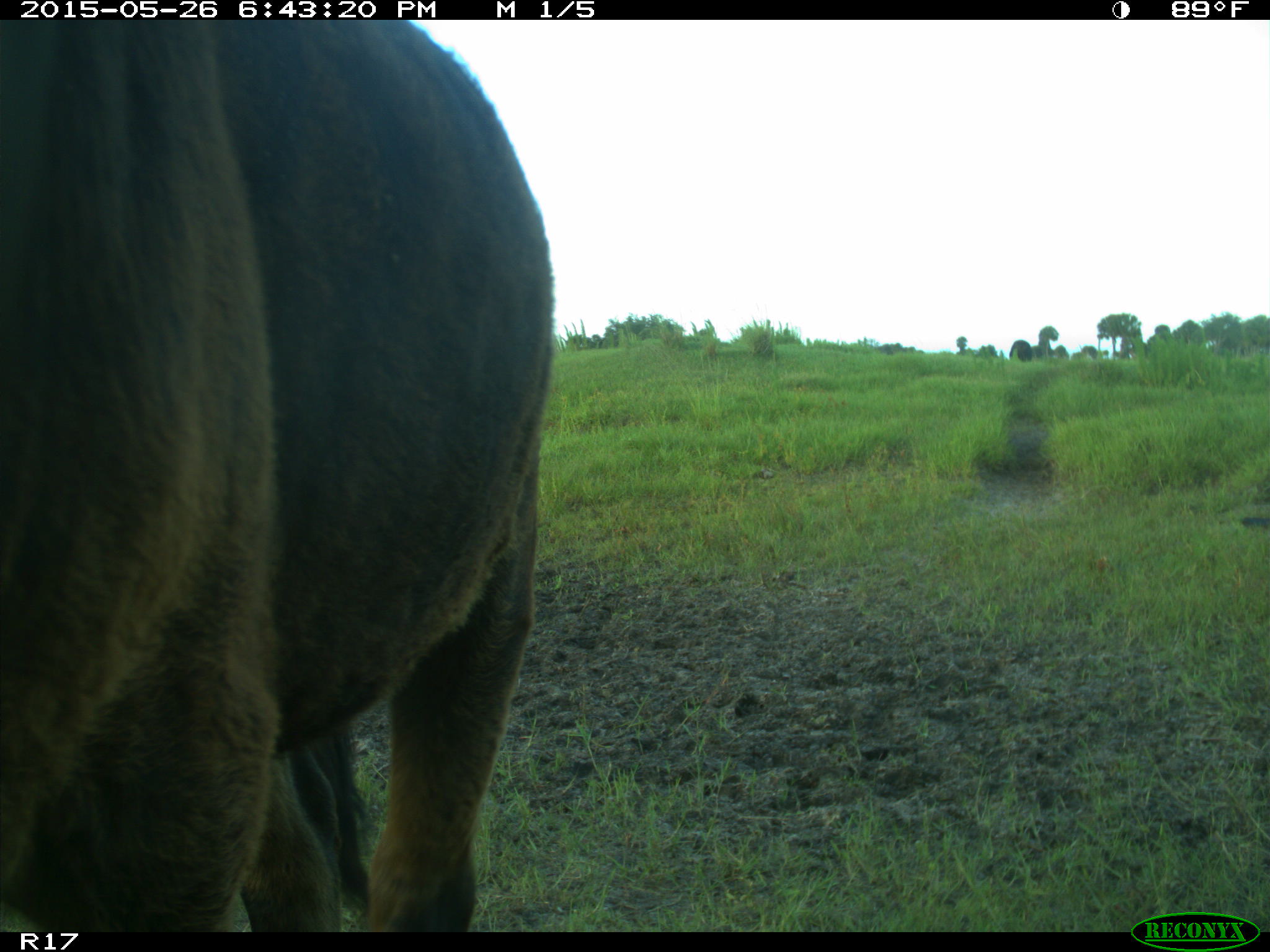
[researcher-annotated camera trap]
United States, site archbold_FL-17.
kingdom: Animalia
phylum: Chordata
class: Mammalia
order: Artiodactyla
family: Bovidae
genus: Bos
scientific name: Bos taurus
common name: domestic cow